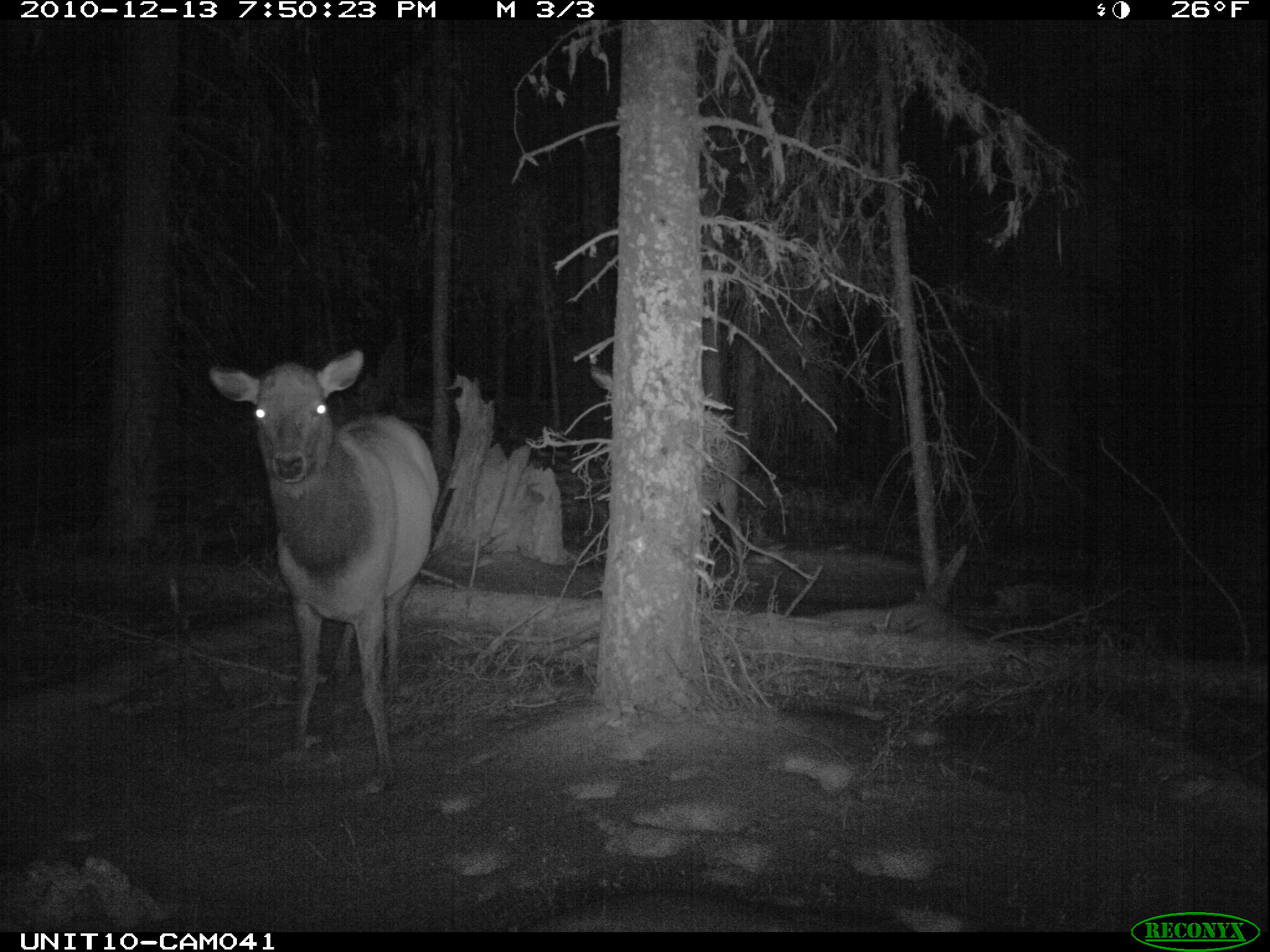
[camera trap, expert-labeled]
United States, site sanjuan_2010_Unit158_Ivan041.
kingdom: Animalia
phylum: Chordata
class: Mammalia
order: Artiodactyla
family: Cervidae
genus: Cervus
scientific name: Cervus elaphus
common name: red deer